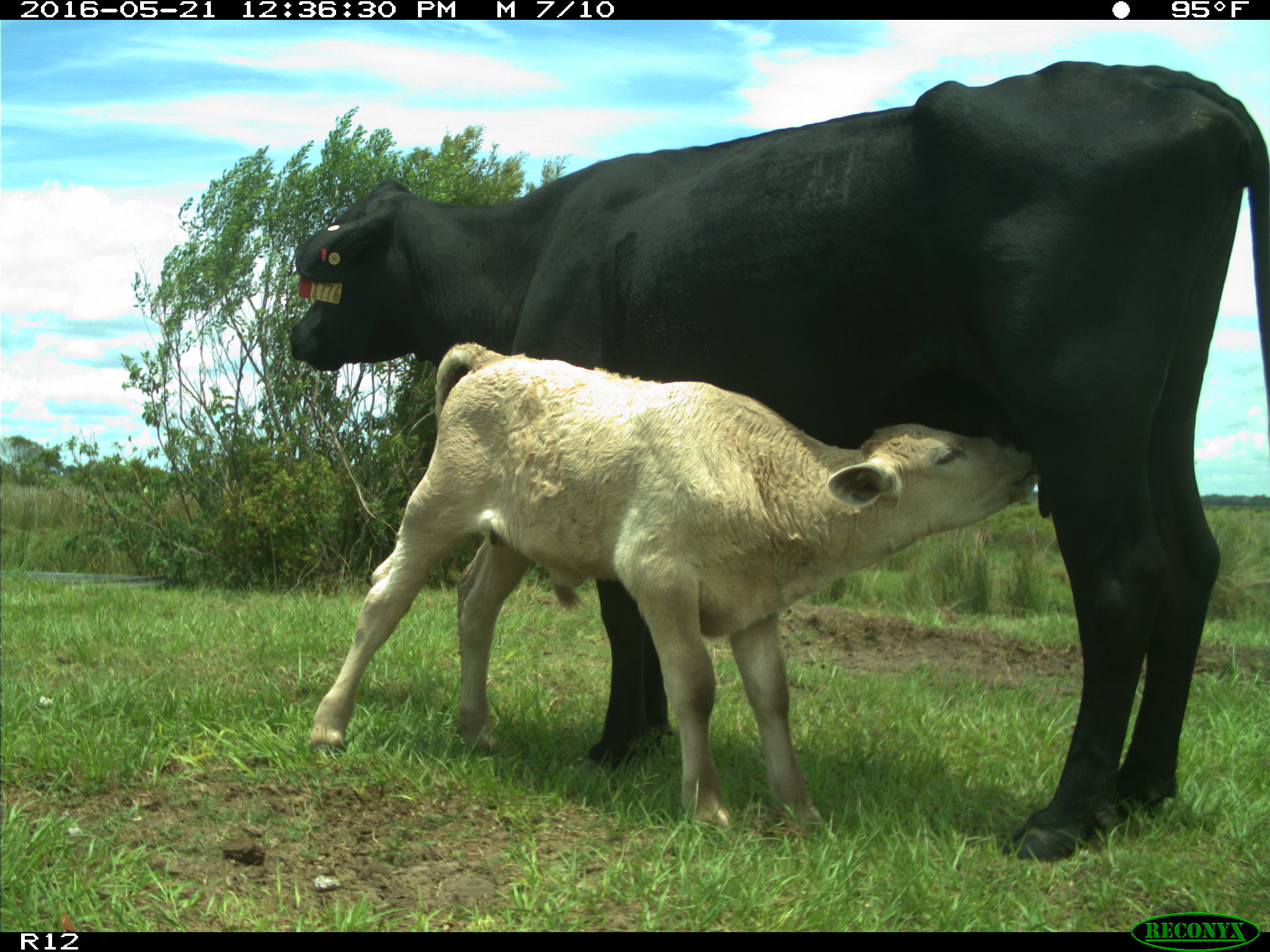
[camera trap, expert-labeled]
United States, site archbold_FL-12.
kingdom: Animalia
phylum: Chordata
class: Mammalia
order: Artiodactyla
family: Bovidae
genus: Bos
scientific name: Bos taurus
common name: domestic cow